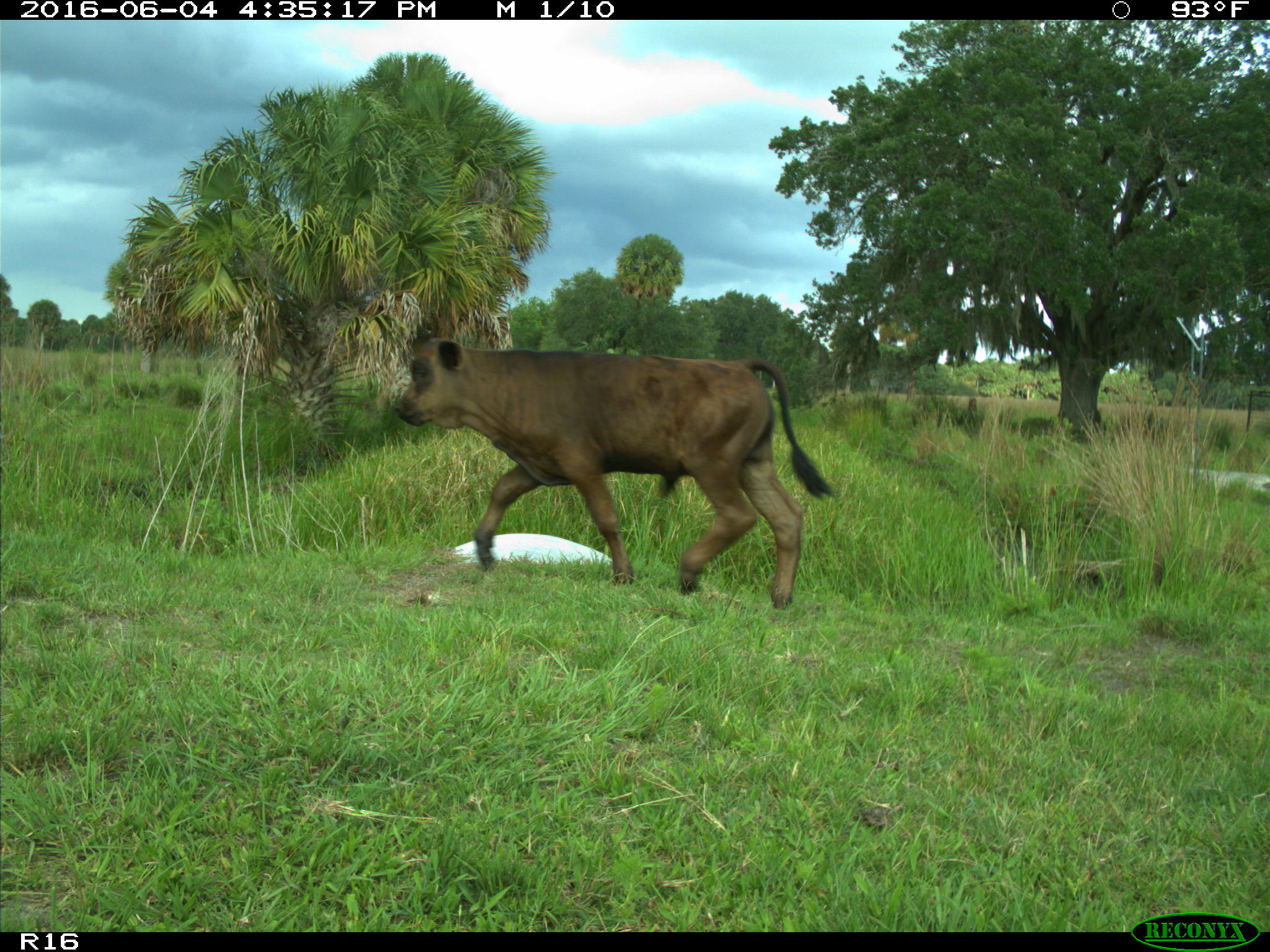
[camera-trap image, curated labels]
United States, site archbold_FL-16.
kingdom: Animalia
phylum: Chordata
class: Mammalia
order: Artiodactyla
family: Bovidae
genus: Bos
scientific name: Bos taurus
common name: domestic cow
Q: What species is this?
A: Bos taurus (domestic cow).